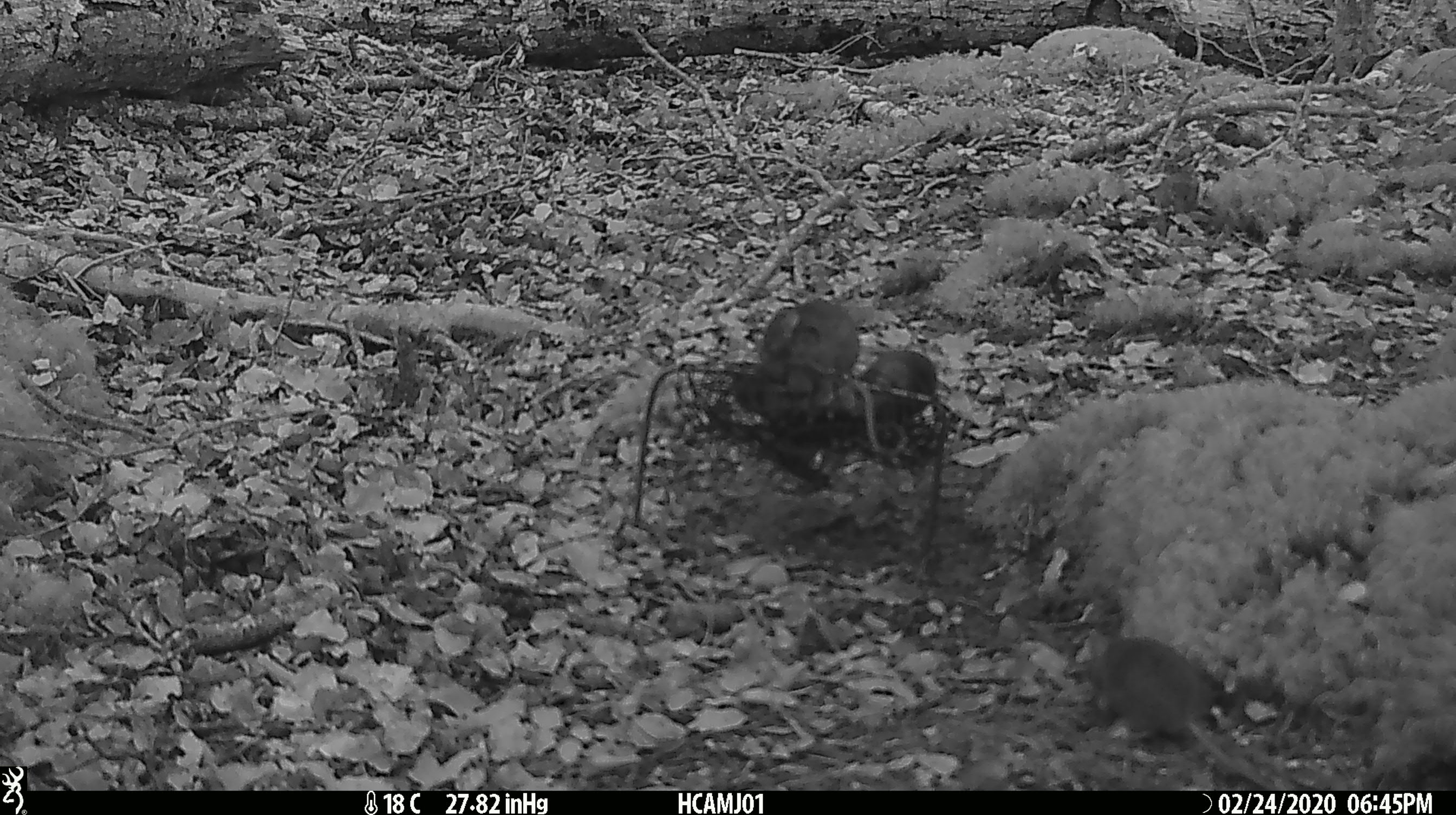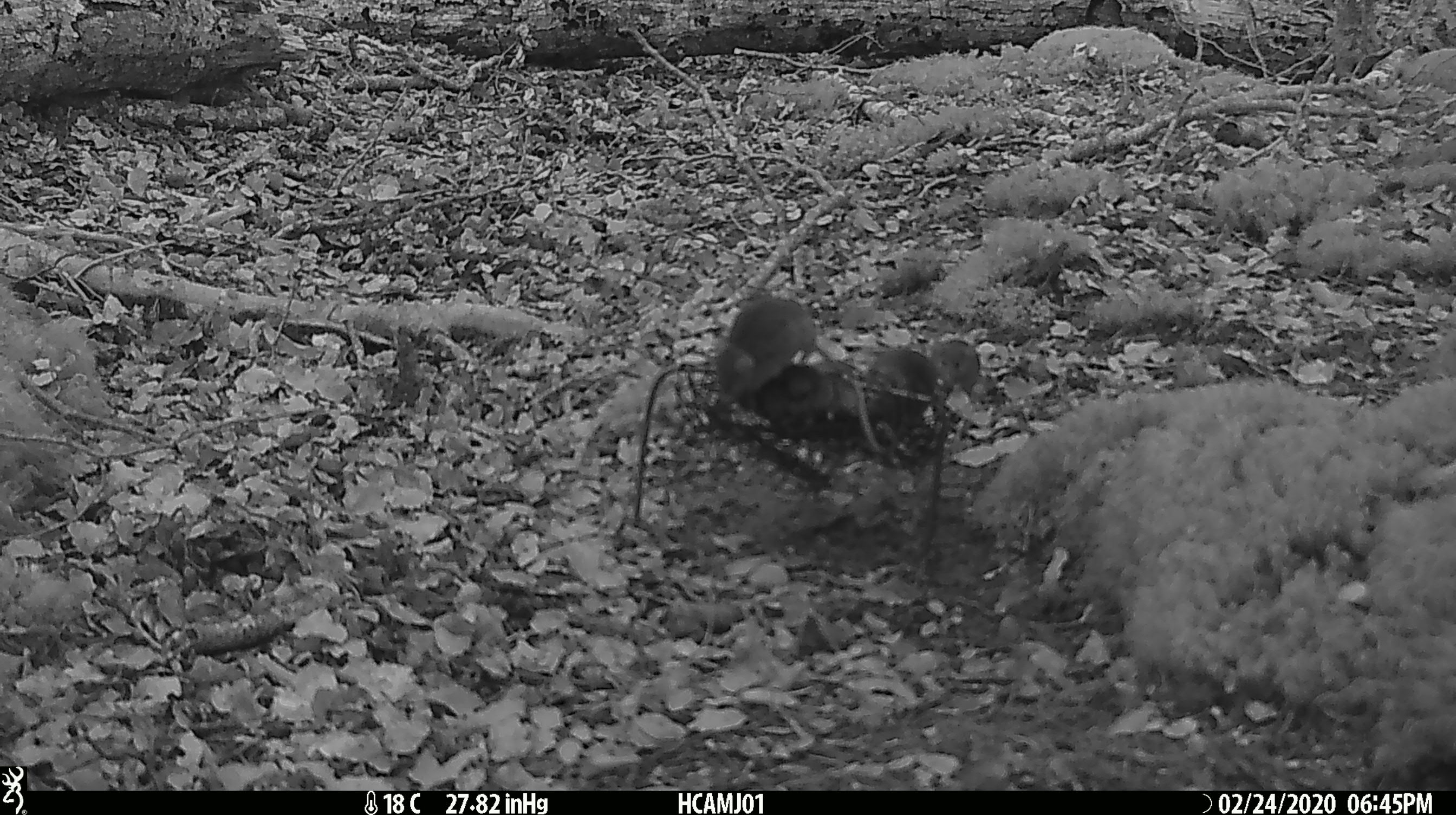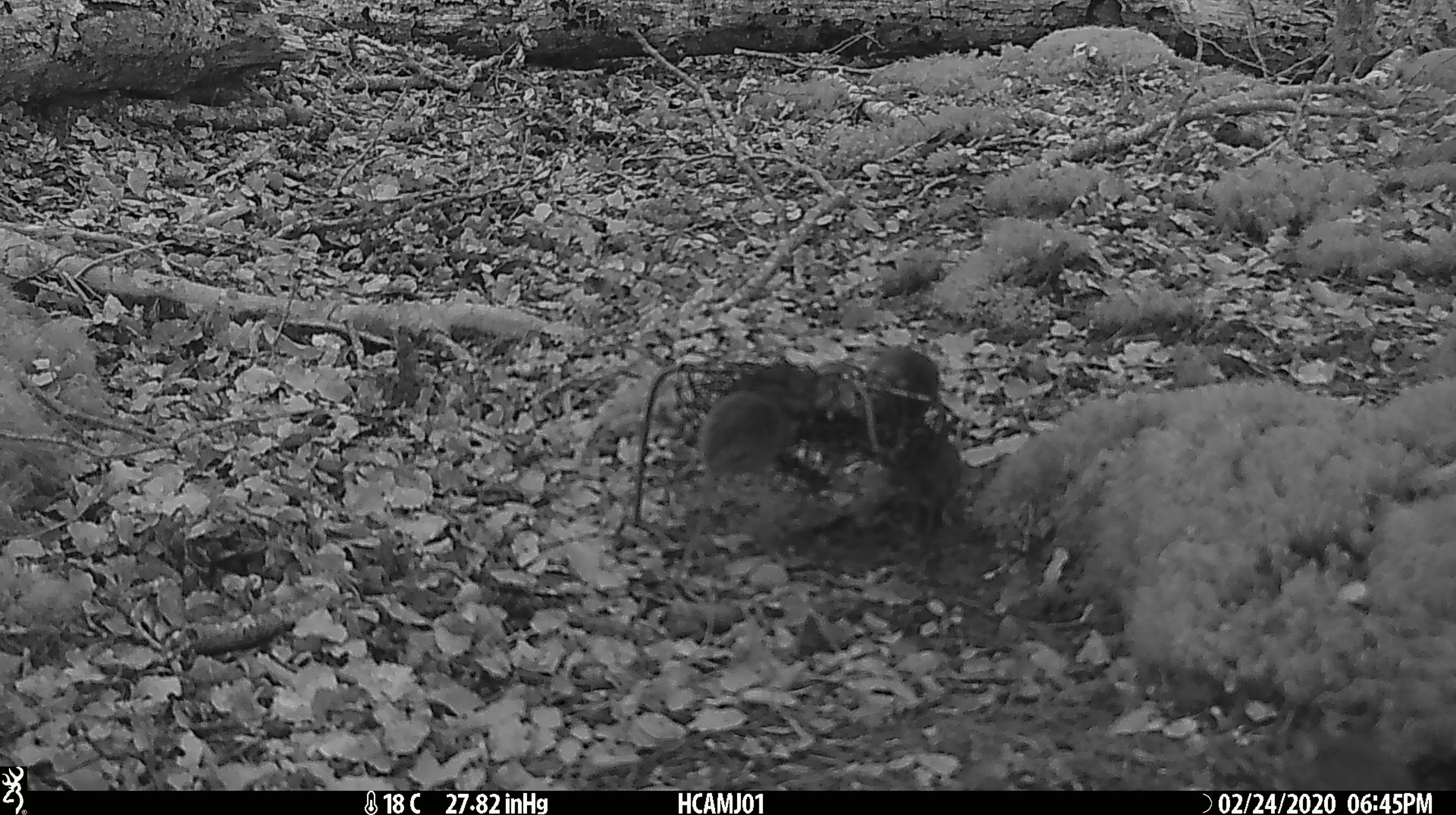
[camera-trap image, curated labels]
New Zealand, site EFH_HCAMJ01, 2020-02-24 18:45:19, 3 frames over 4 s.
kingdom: Animalia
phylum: Chordata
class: Mammalia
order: Rodentia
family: Muridae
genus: Mus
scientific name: Mus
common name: mouse